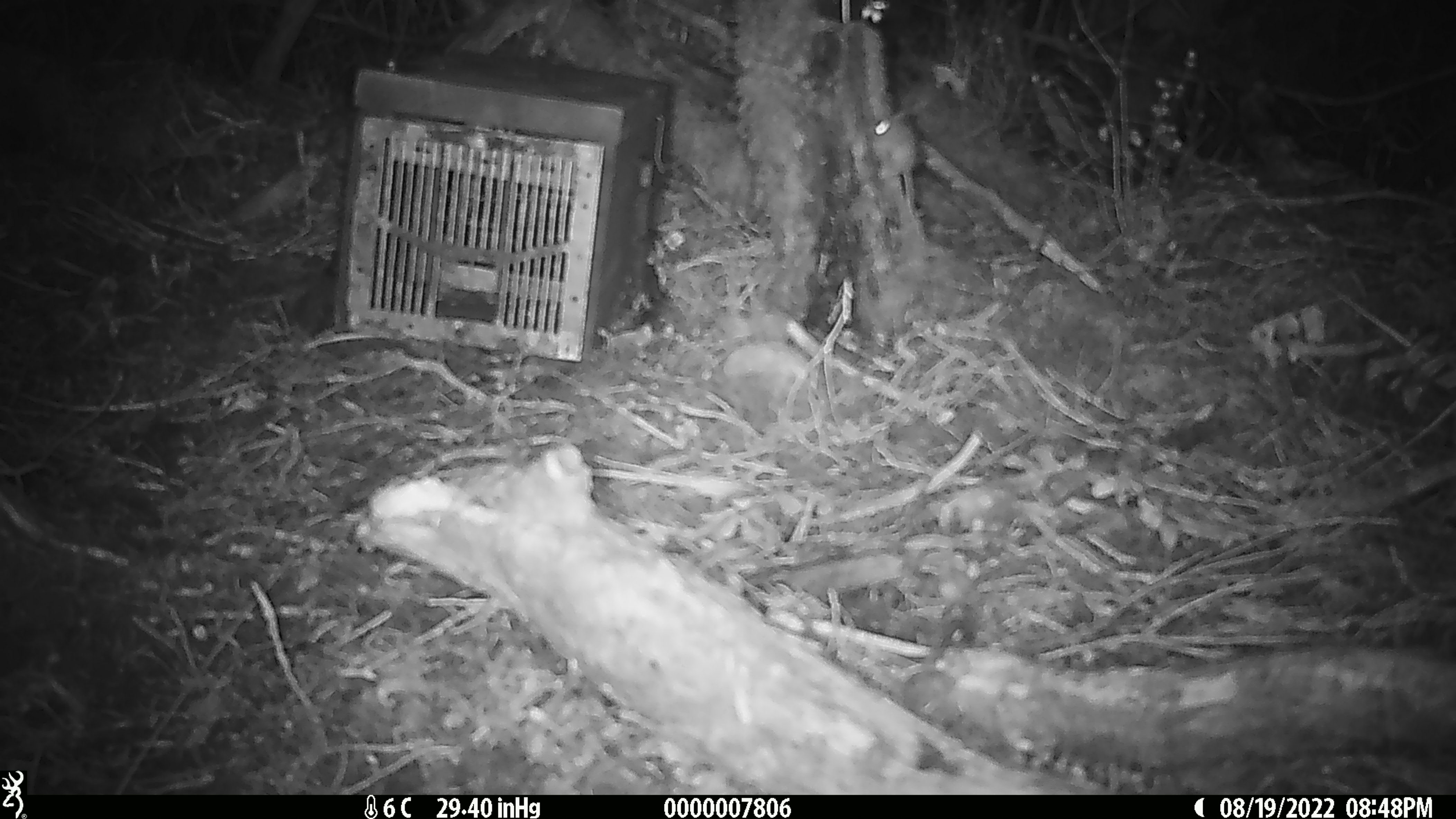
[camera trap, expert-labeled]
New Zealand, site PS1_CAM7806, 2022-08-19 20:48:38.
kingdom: Animalia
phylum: Chordata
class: Mammalia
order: Rodentia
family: Muridae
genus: Mus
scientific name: Mus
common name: mouse